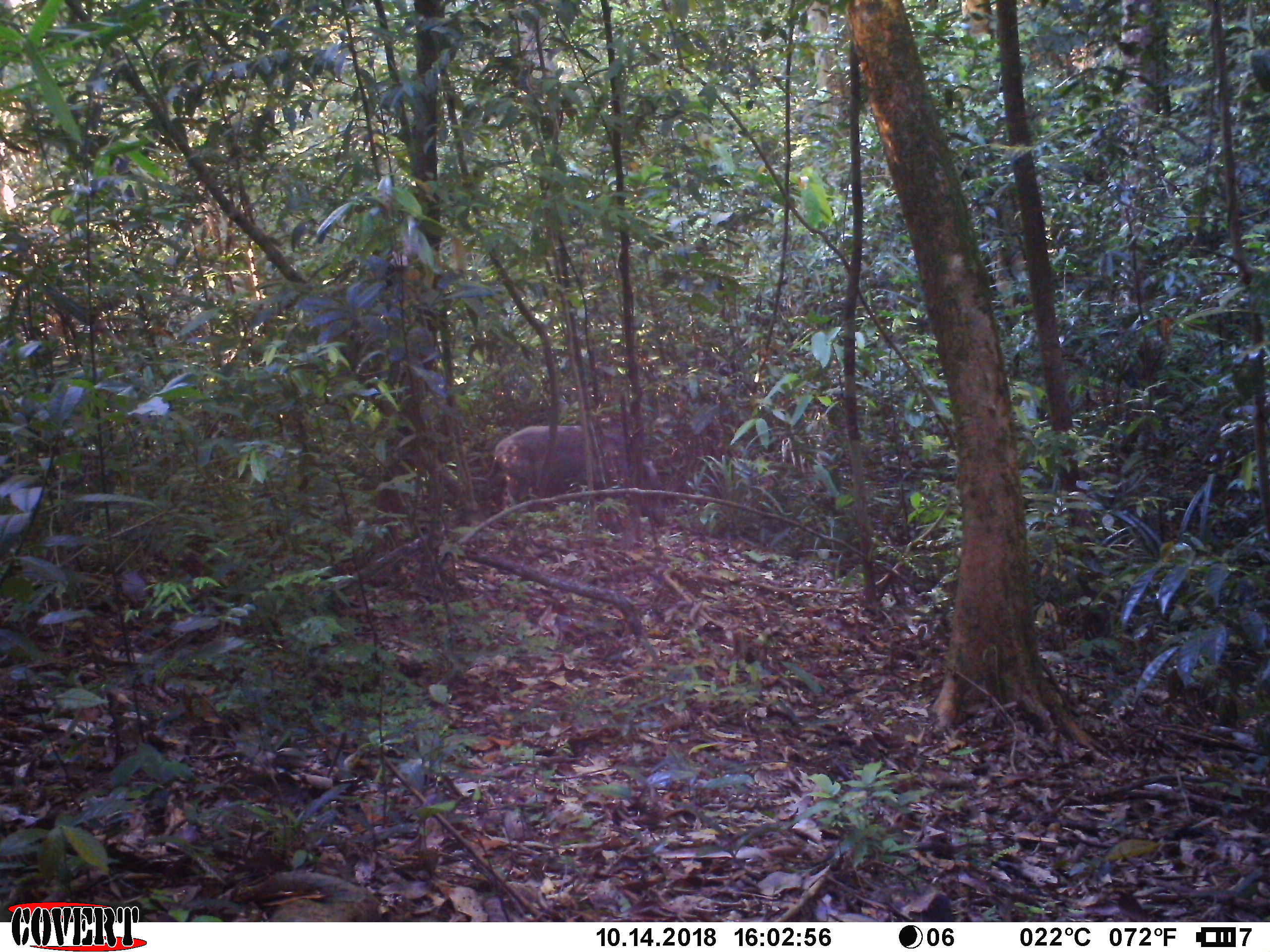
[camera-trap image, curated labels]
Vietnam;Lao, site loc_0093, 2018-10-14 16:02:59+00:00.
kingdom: Animalia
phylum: Chordata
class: Mammalia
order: Artiodactyla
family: Suidae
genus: Sus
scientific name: Sus scrofa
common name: eurasian wild pig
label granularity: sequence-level